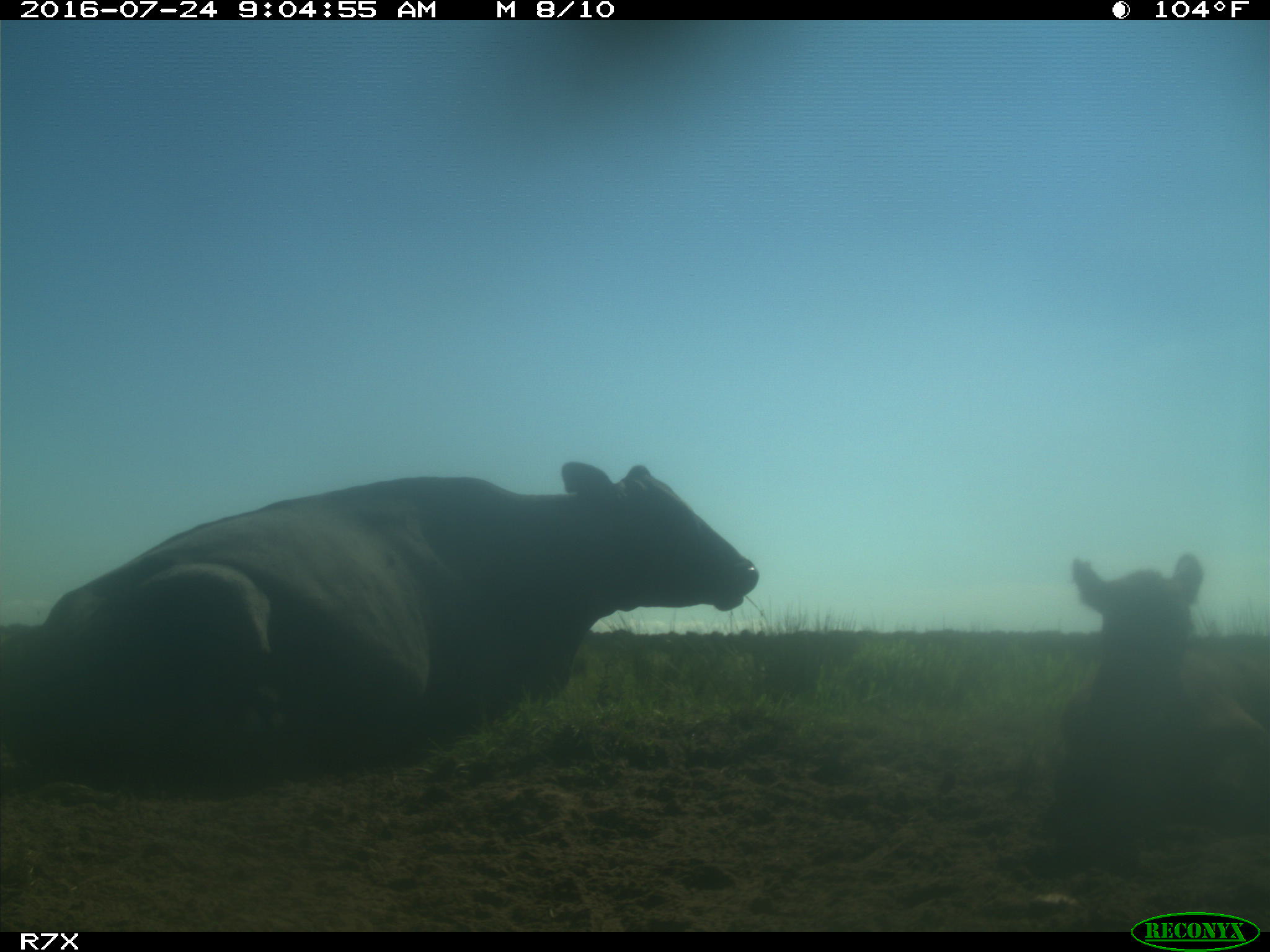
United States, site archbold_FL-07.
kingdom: Animalia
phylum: Chordata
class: Mammalia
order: Artiodactyla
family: Bovidae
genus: Bos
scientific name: Bos taurus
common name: domestic cow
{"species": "Bos taurus (domestic cow)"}